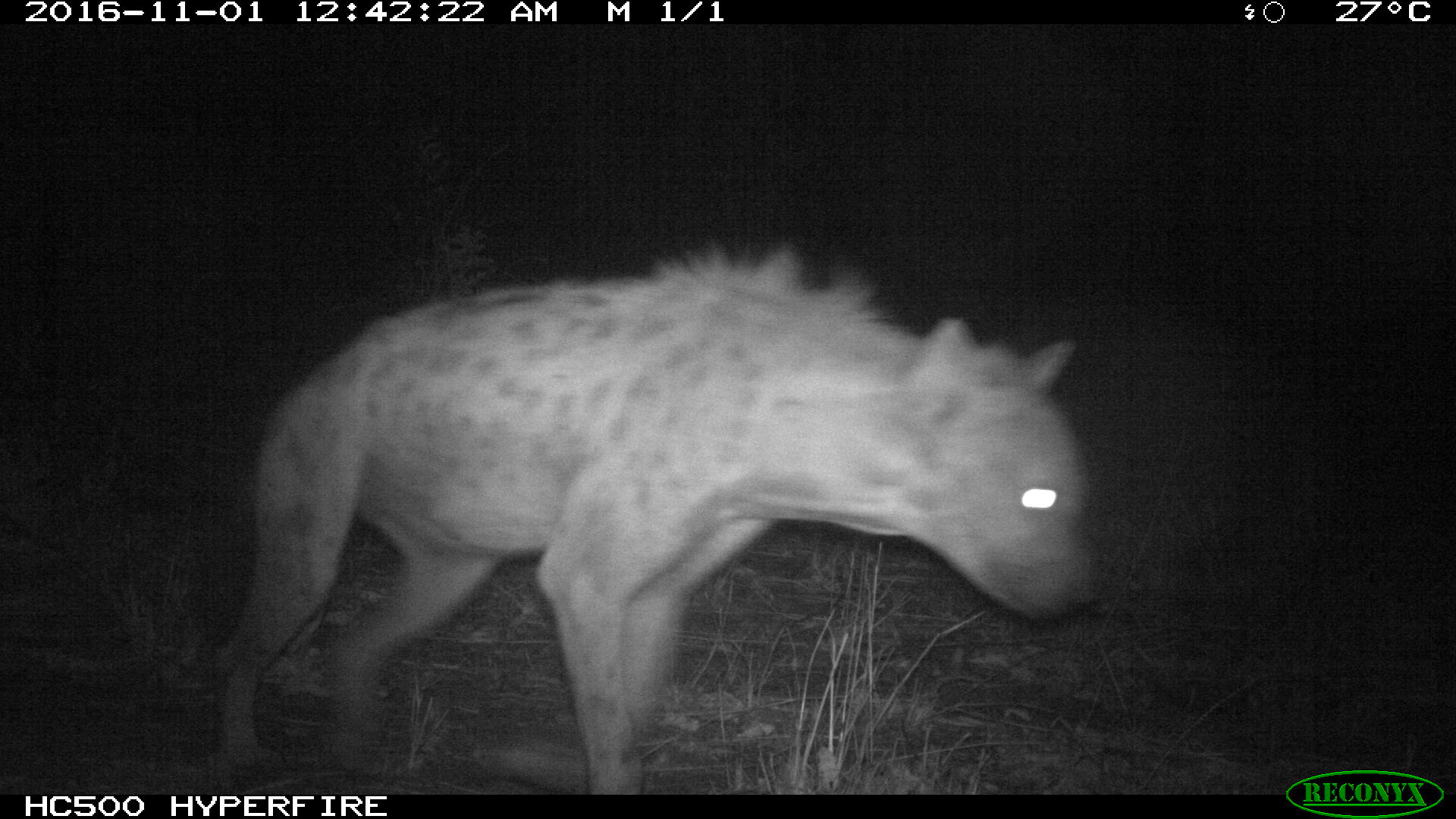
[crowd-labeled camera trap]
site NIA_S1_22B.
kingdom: Animalia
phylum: Chordata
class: Mammalia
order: Carnivora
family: Hyaenidae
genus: Crocuta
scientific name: Crocuta crocuta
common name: spotted hyena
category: hyenaspotted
Hyenaspotted (spotted hyena) (Crocuta crocuta), count 1. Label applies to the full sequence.